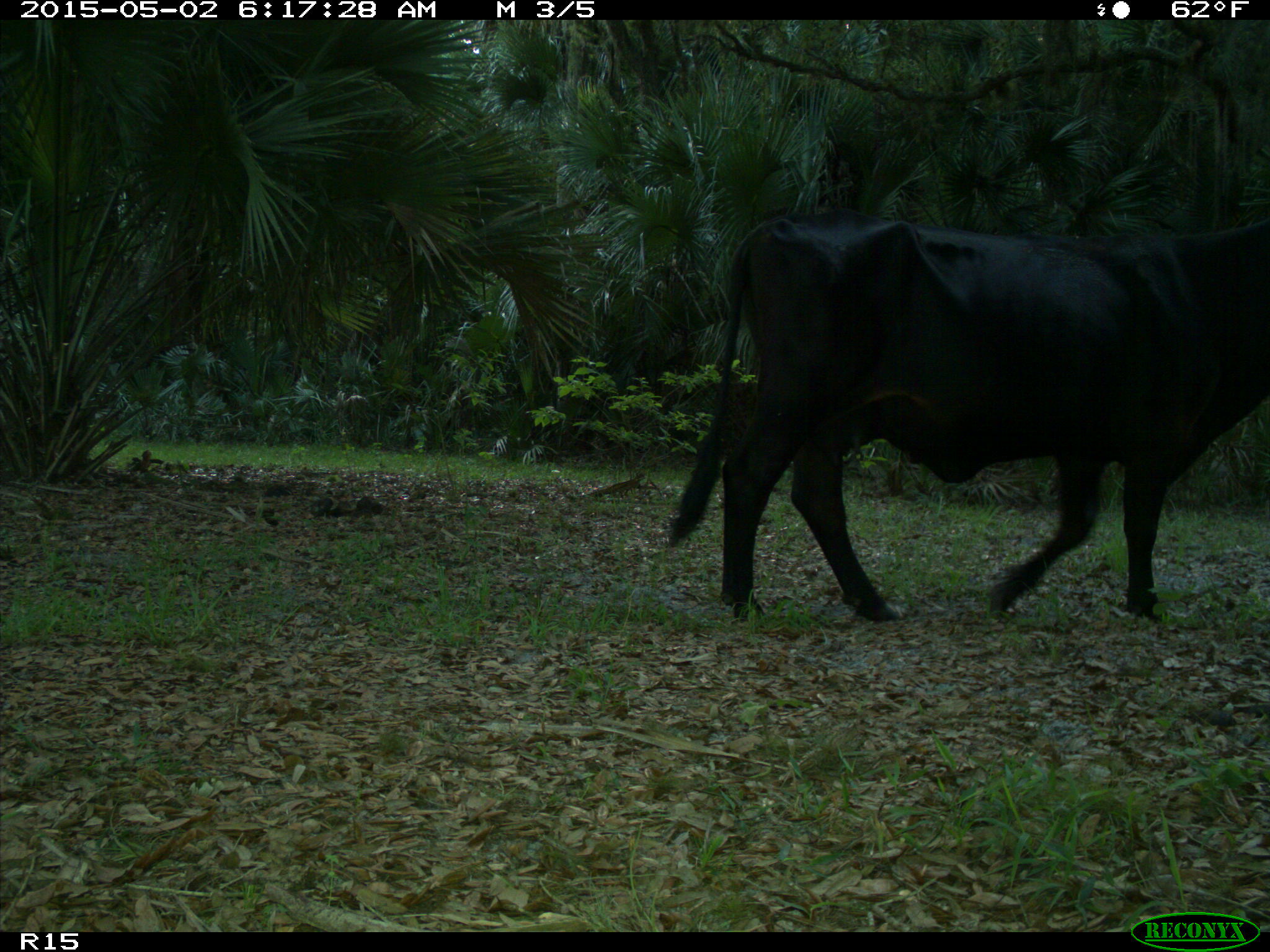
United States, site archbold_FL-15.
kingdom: Animalia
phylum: Chordata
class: Mammalia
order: Artiodactyla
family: Bovidae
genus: Bos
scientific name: Bos taurus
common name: domestic cow